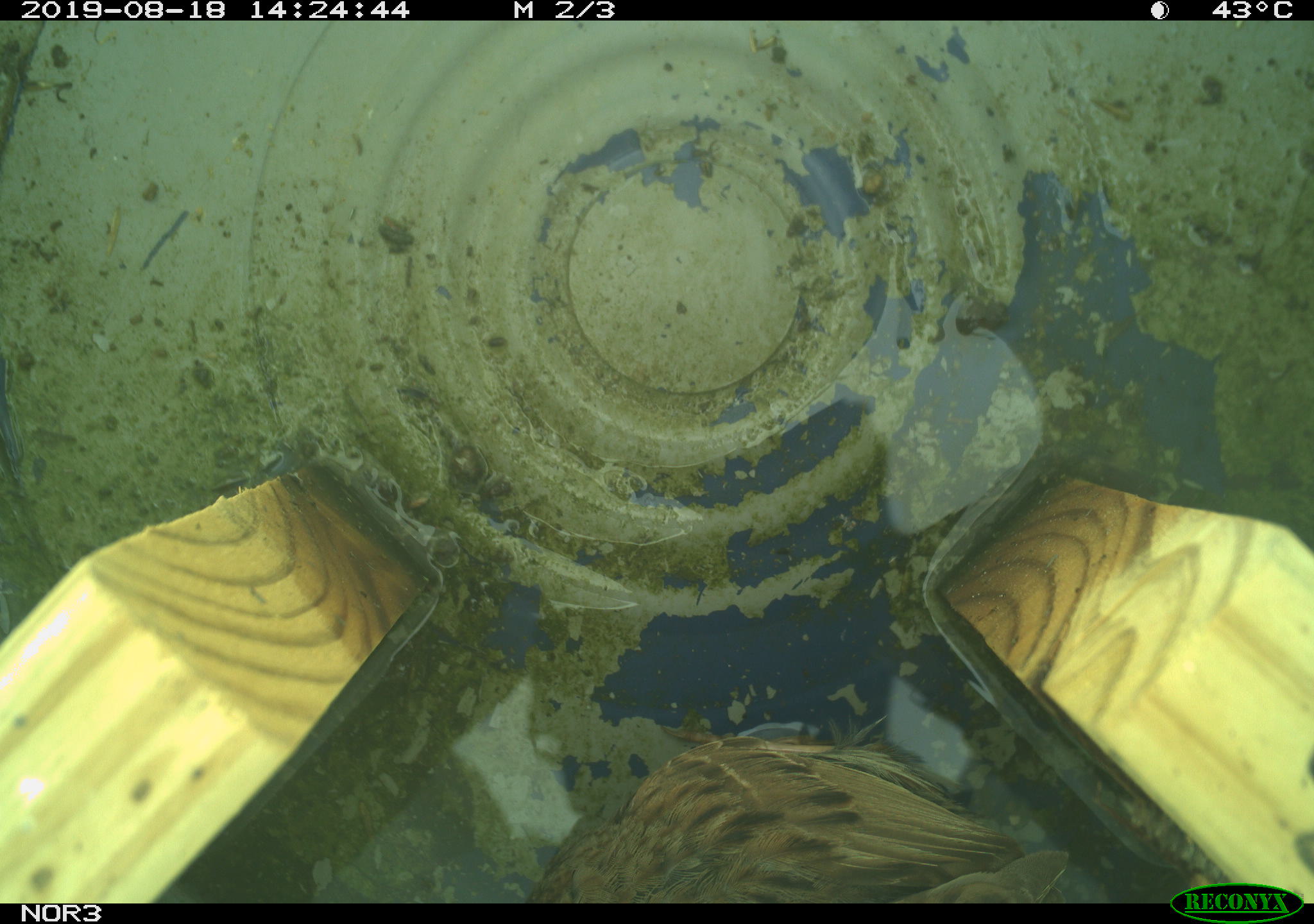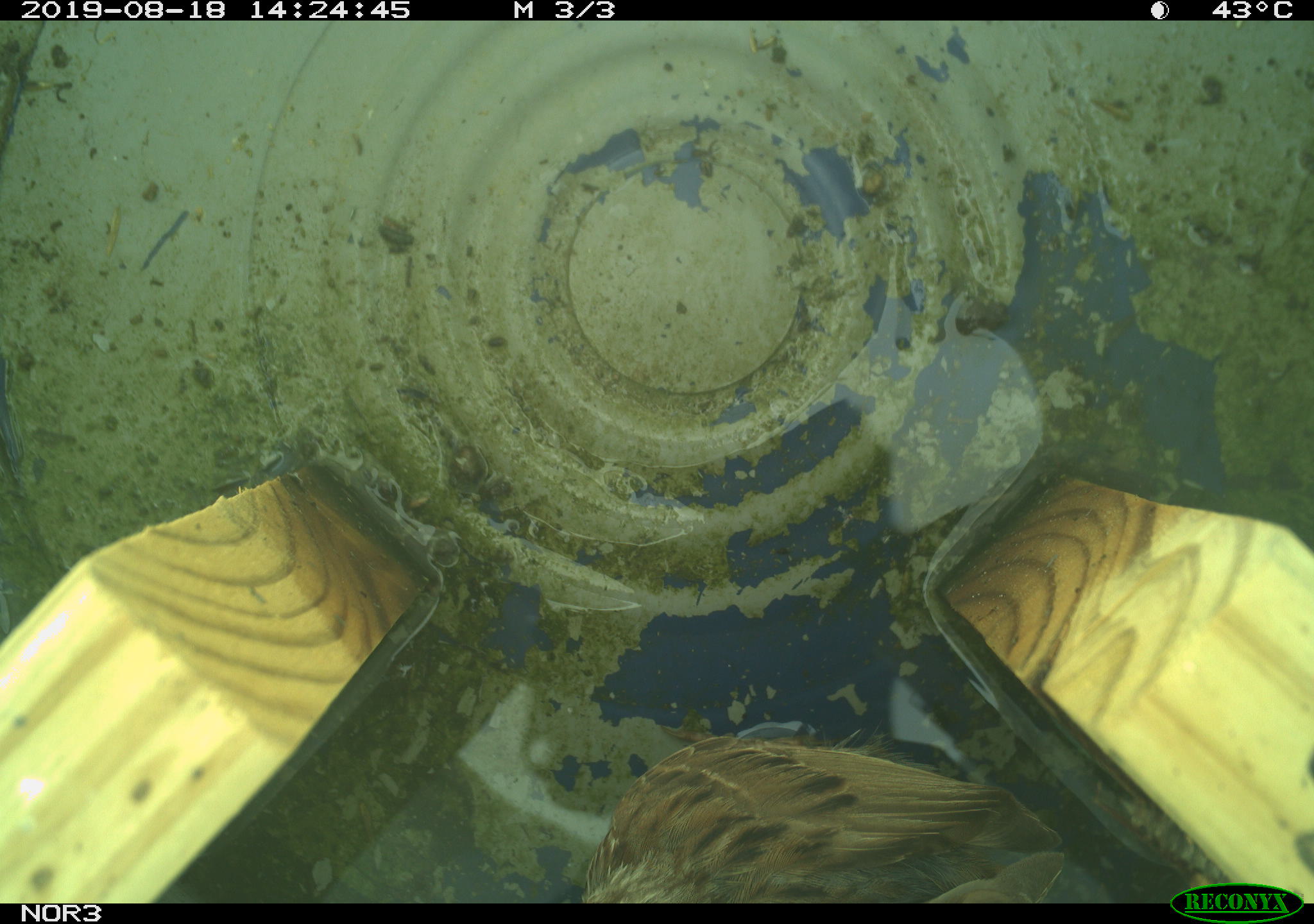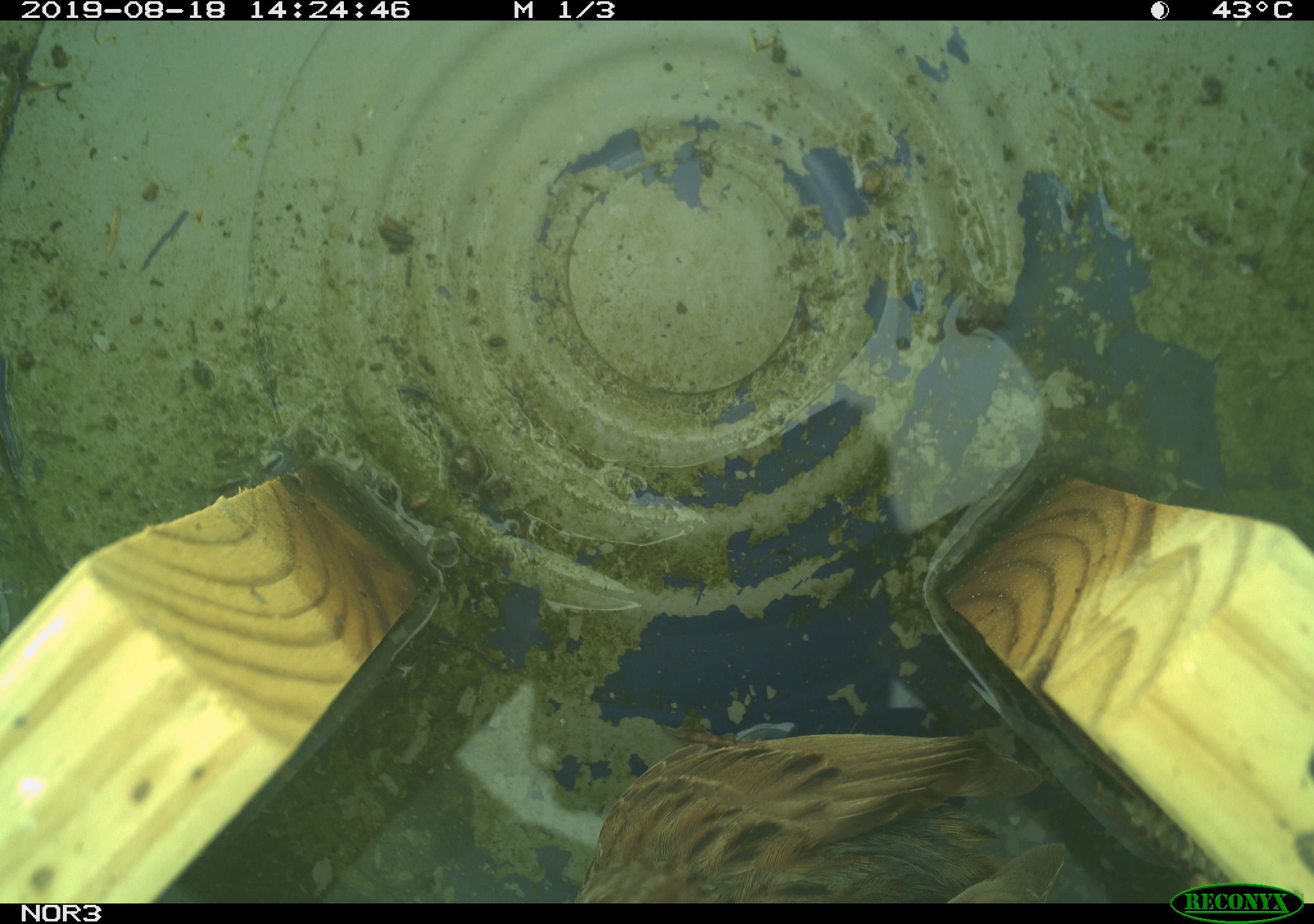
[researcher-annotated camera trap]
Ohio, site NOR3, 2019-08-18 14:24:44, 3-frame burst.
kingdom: Animalia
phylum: Chordata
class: Aves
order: Passeriformes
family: Passerellidae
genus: Melospiza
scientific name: Melospiza melodia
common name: song sparrow